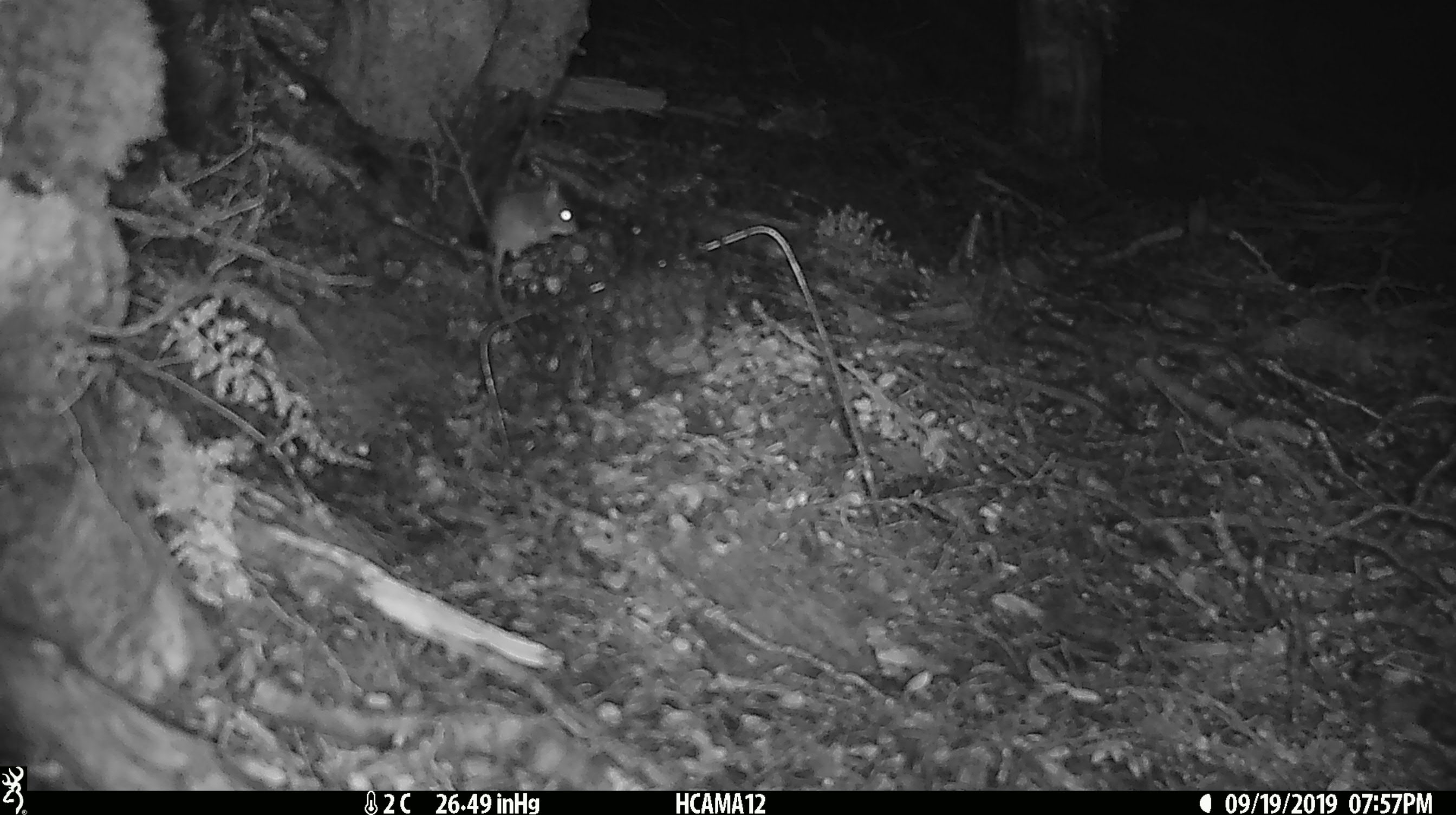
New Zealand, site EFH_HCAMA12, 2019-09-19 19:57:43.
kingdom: Animalia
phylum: Chordata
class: Mammalia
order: Rodentia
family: Muridae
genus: Mus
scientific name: Mus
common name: mouse